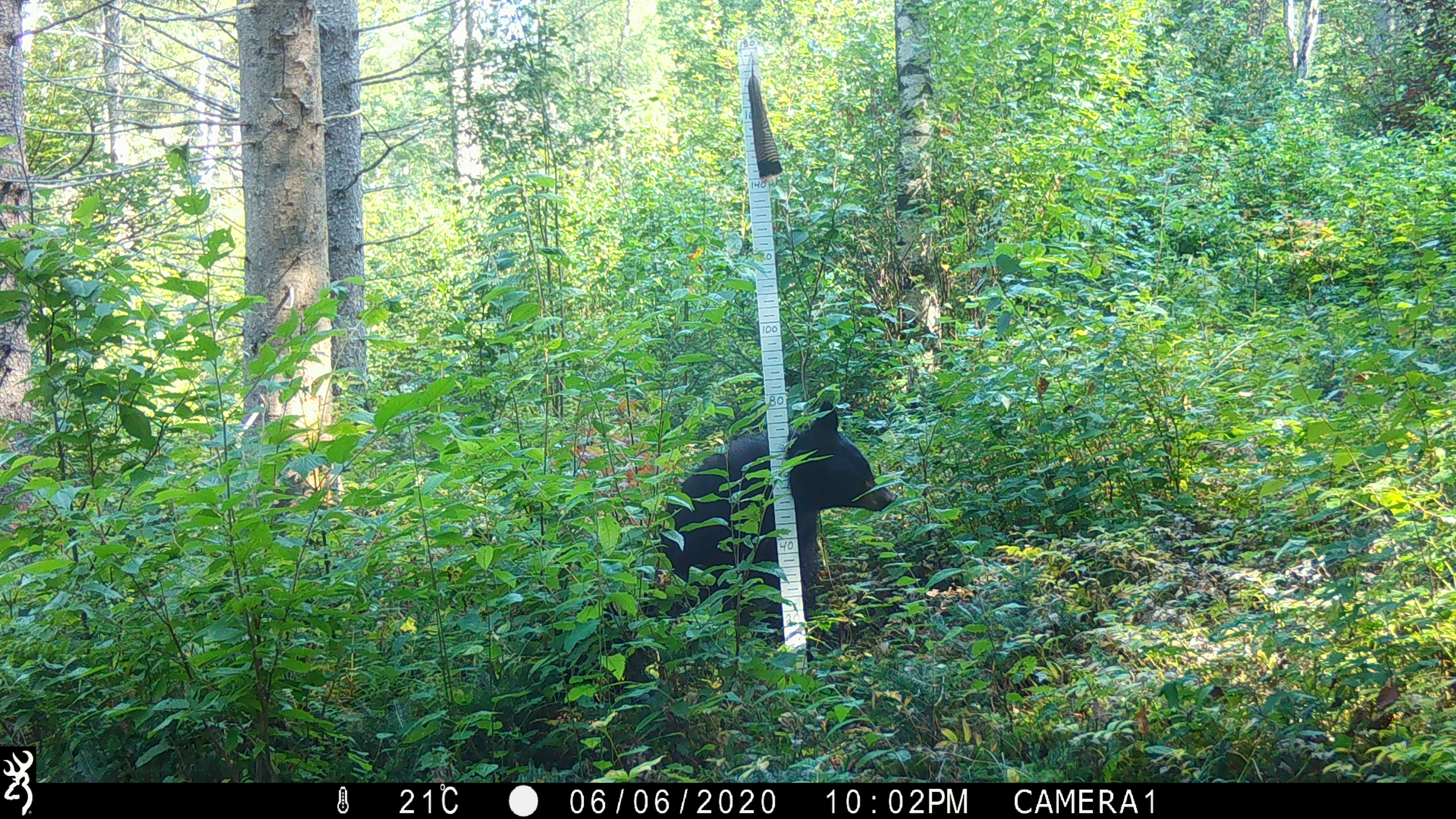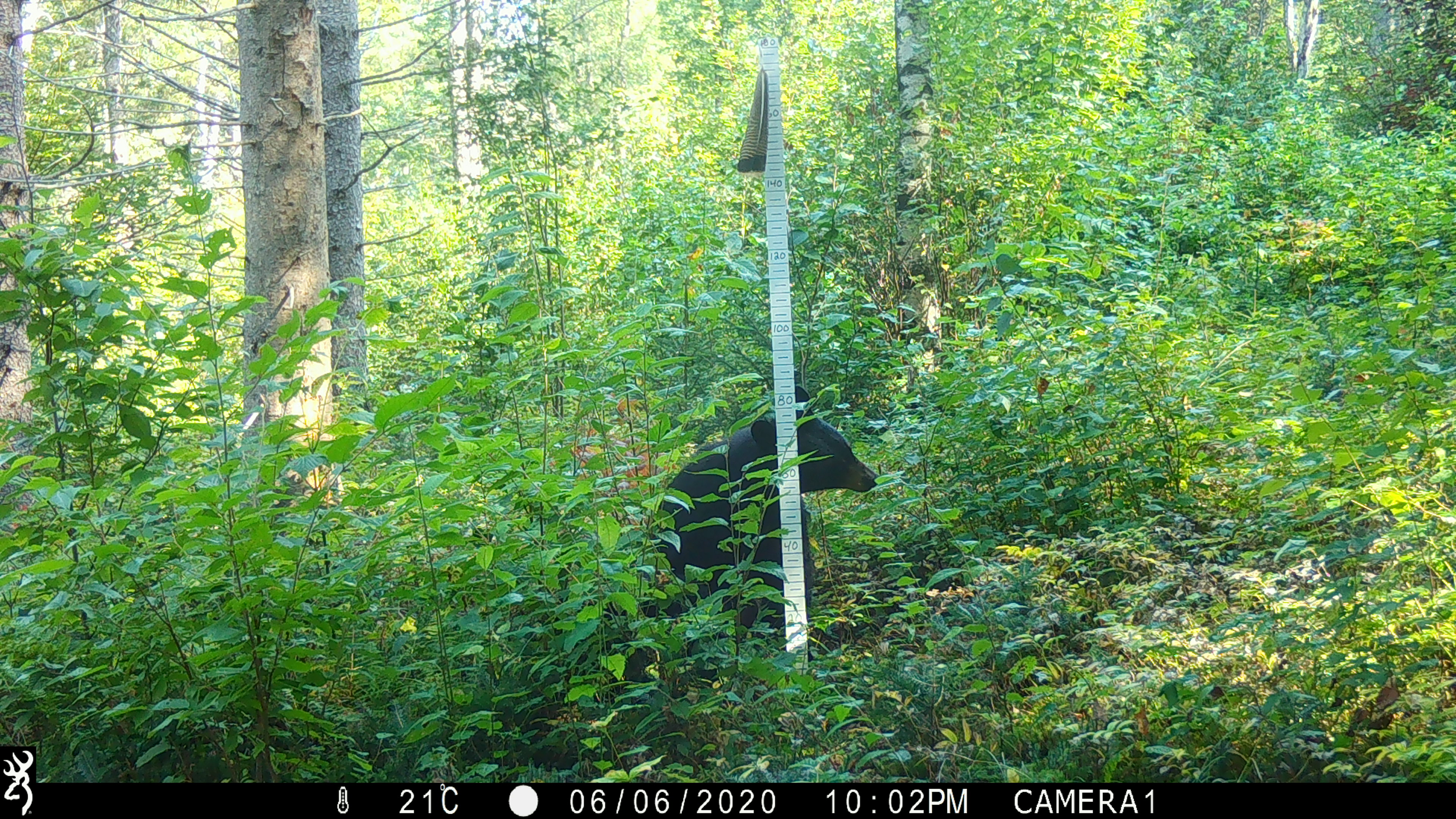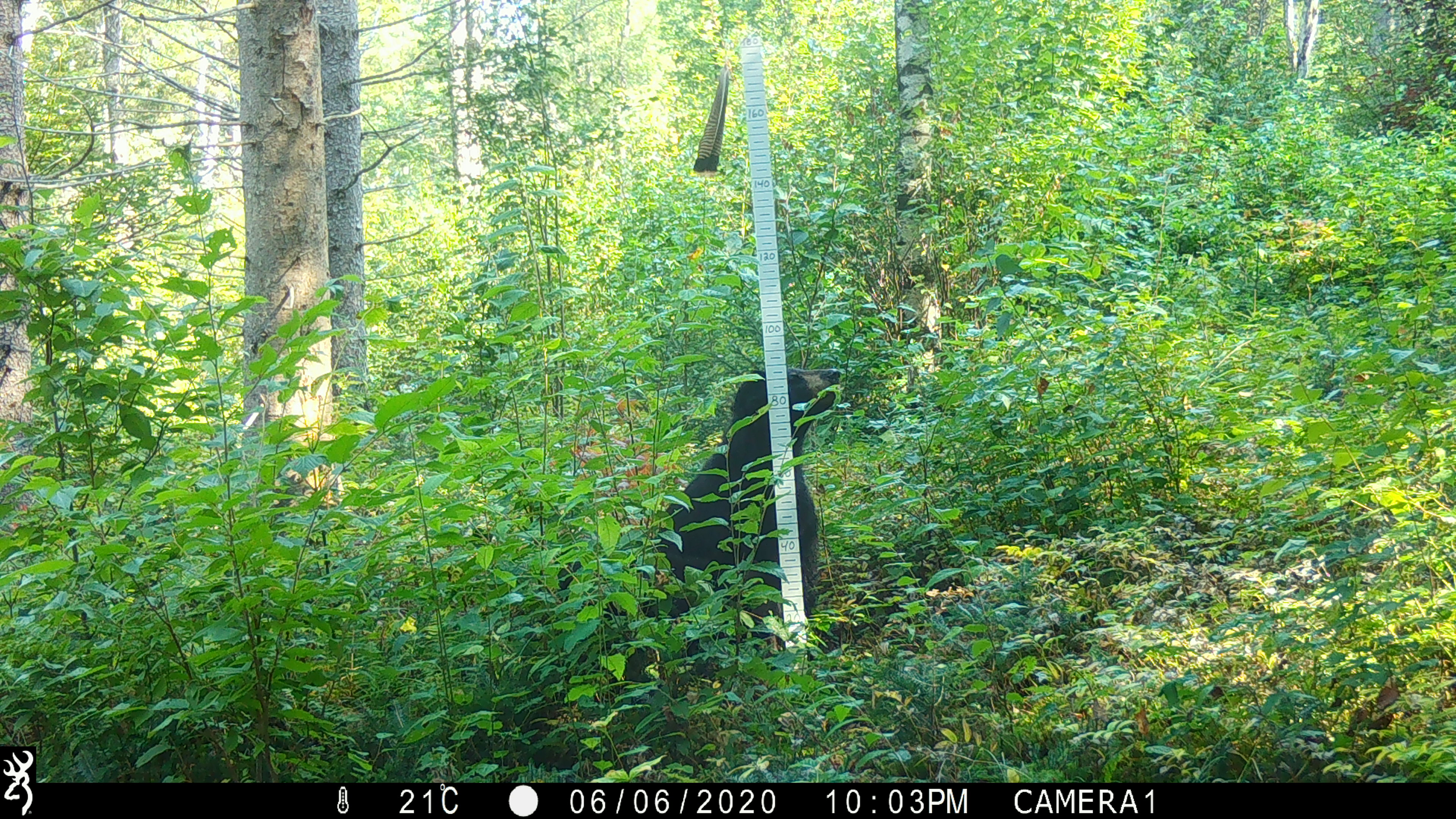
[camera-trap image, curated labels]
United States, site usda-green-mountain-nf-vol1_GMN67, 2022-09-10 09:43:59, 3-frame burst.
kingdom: Animalia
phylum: Chordata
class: Mammalia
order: Carnivora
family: Ursidae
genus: Ursus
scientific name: Ursus americanus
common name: black bear